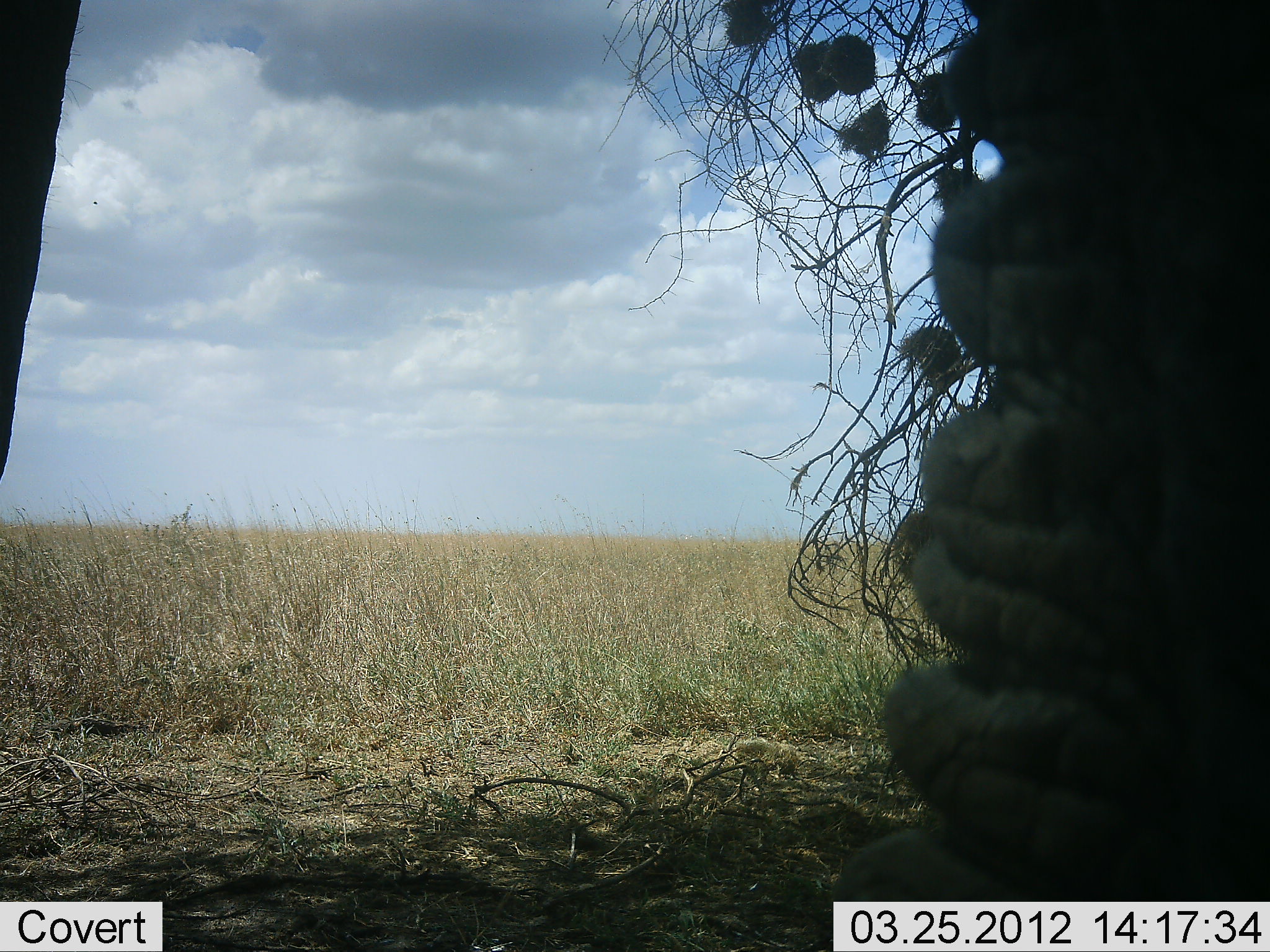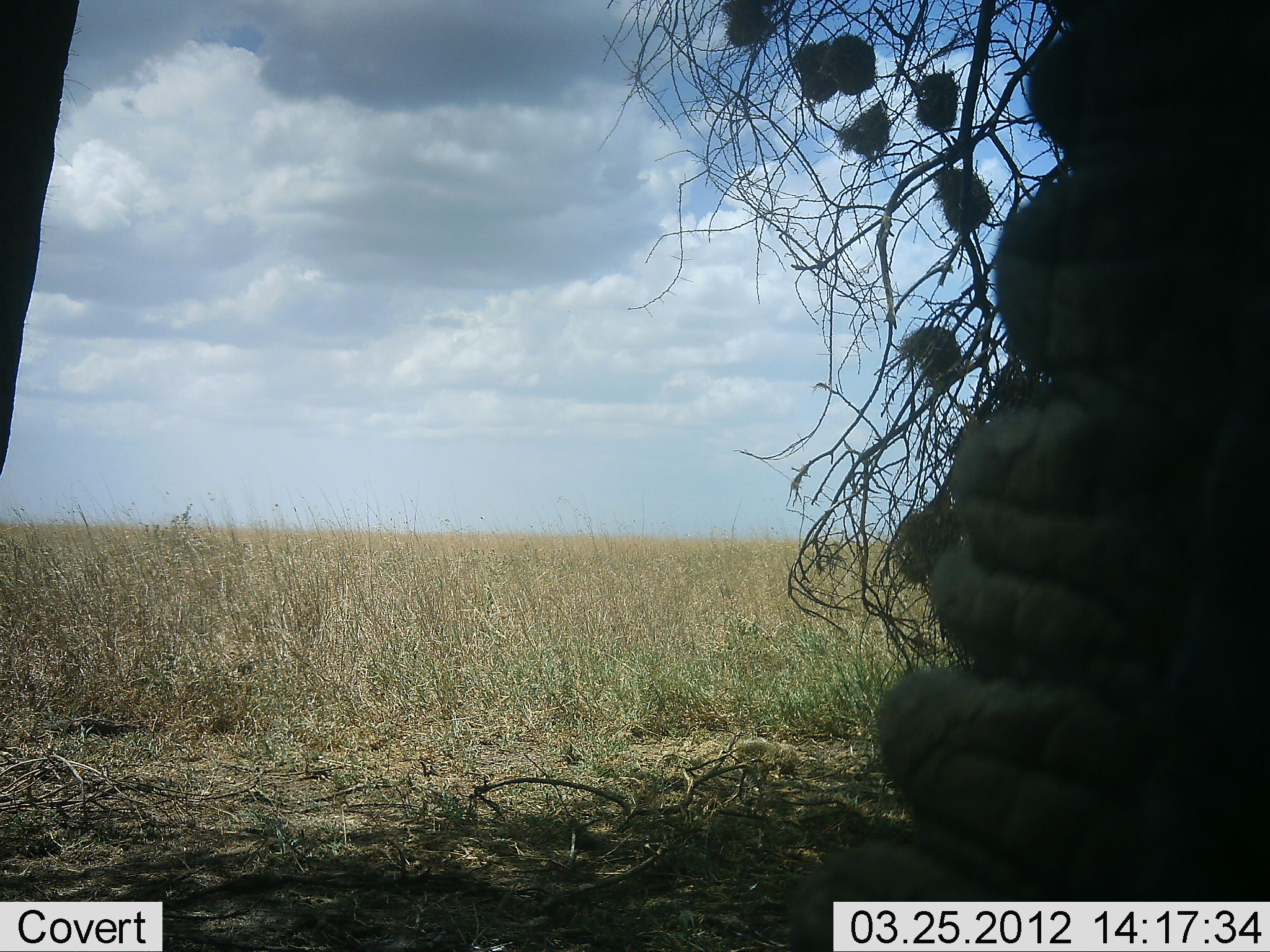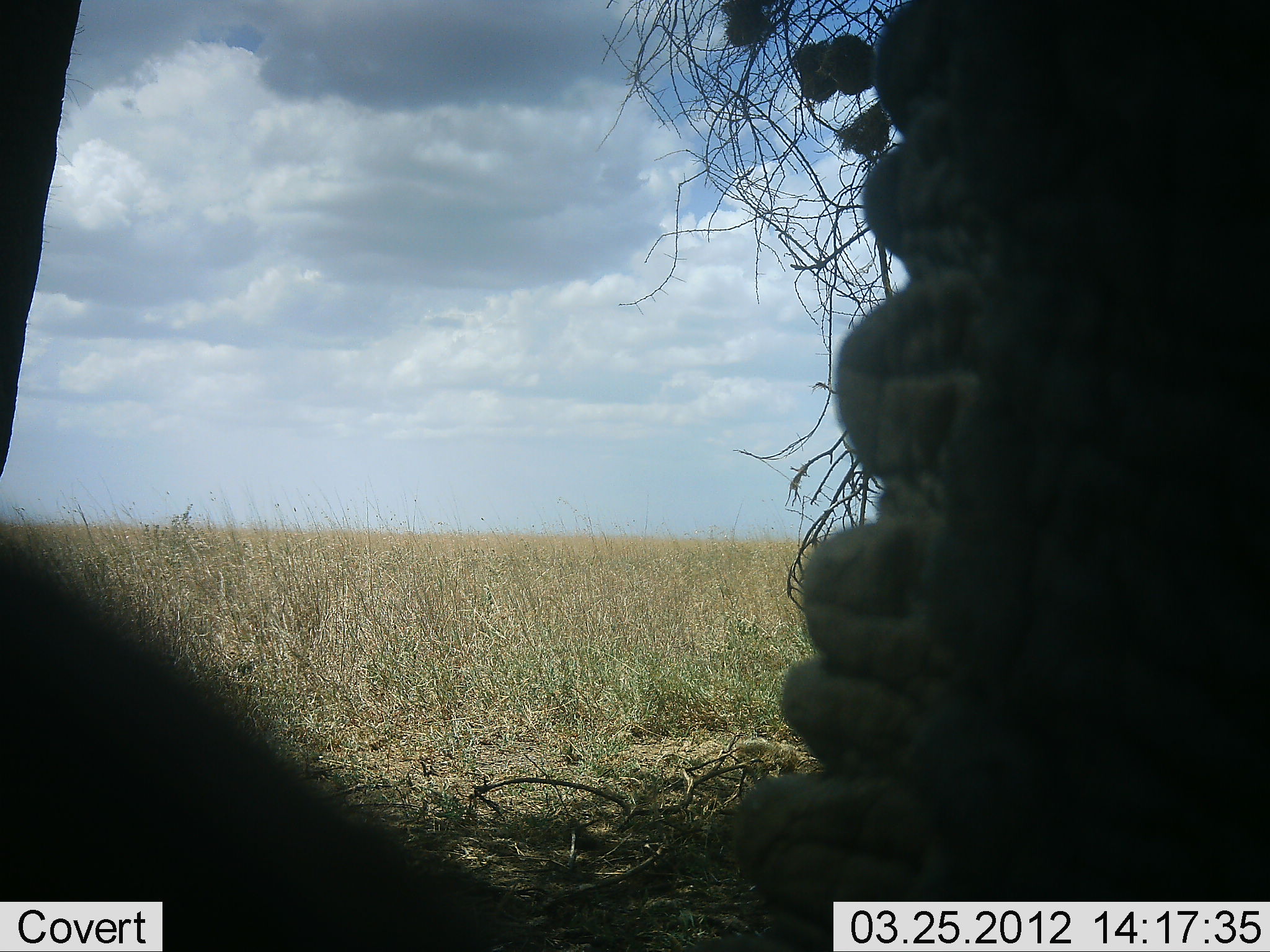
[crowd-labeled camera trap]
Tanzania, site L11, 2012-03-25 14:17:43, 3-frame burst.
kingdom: Animalia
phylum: Chordata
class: Mammalia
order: Proboscidea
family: Elephantidae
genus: Loxodonta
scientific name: Loxodonta africana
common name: african bush elephant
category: elephant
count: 1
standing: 100%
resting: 0%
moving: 0%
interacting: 0%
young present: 0%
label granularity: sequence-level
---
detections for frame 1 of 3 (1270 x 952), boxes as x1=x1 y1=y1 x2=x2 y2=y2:
animal: x1=1 y1=0 x2=1270 y2=951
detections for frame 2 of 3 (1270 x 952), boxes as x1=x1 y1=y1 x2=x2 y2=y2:
animal: x1=1 y1=0 x2=1270 y2=951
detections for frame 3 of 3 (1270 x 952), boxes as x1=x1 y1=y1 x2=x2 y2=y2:
animal: x1=0 y1=1 x2=1270 y2=952